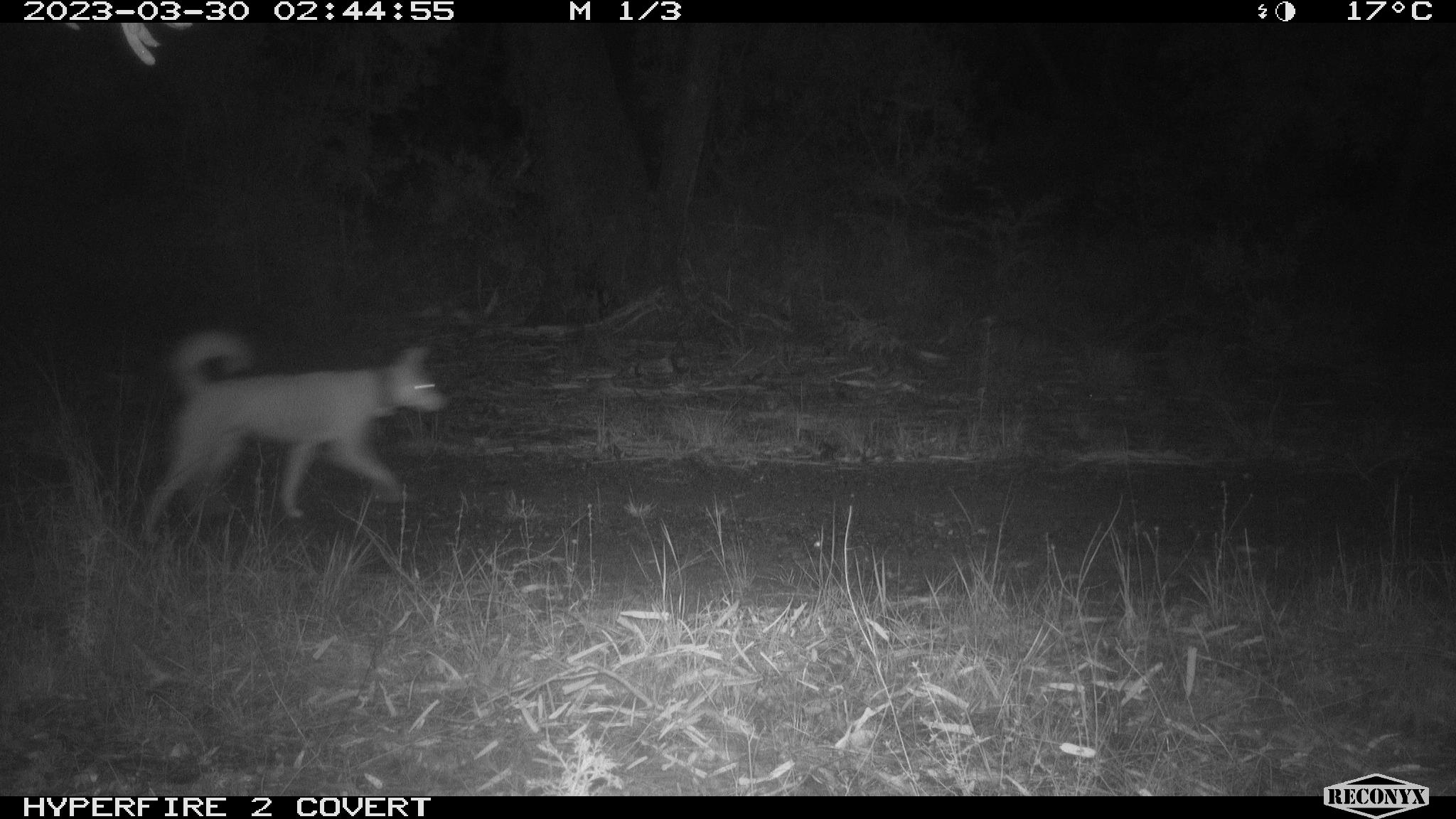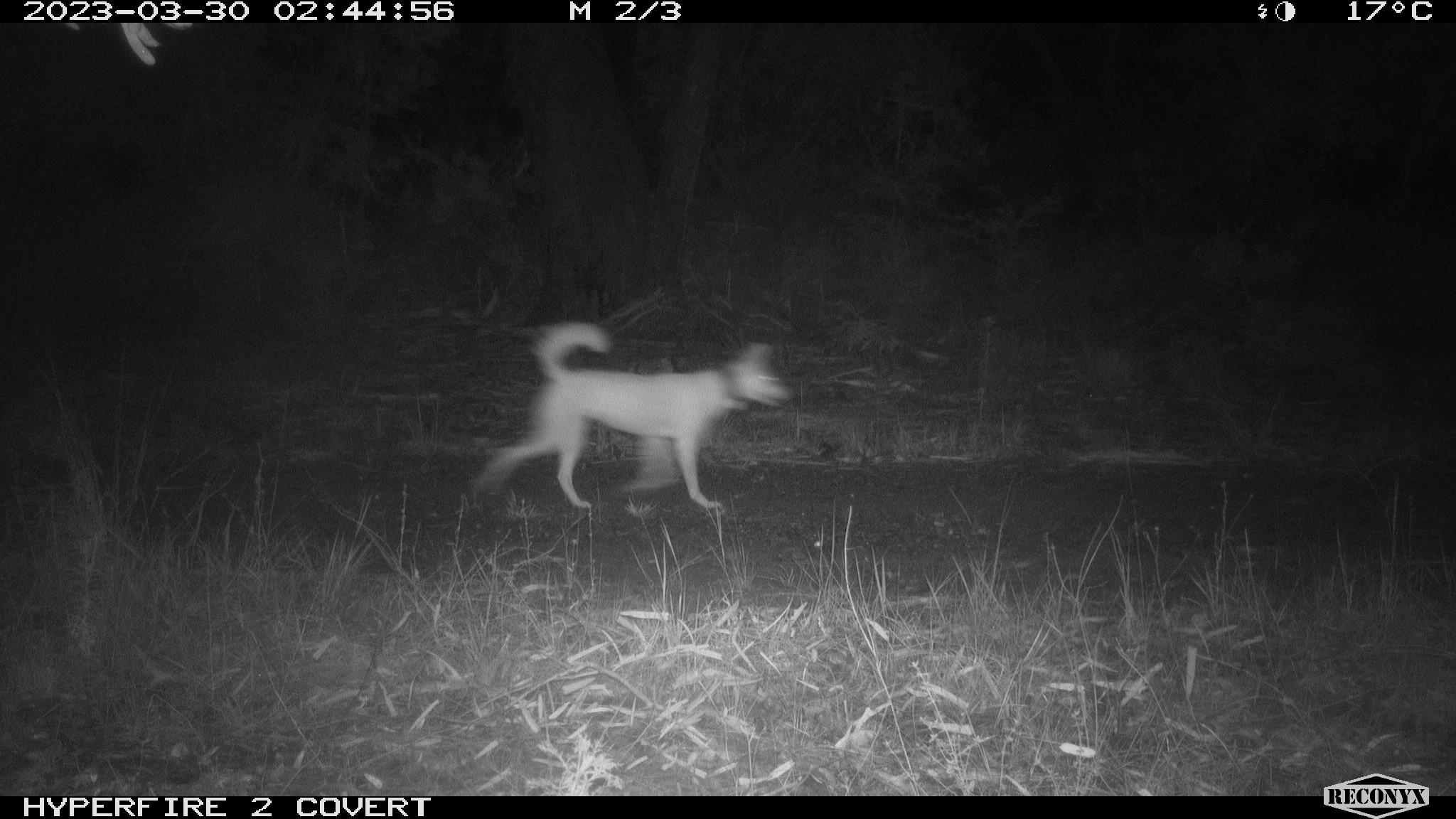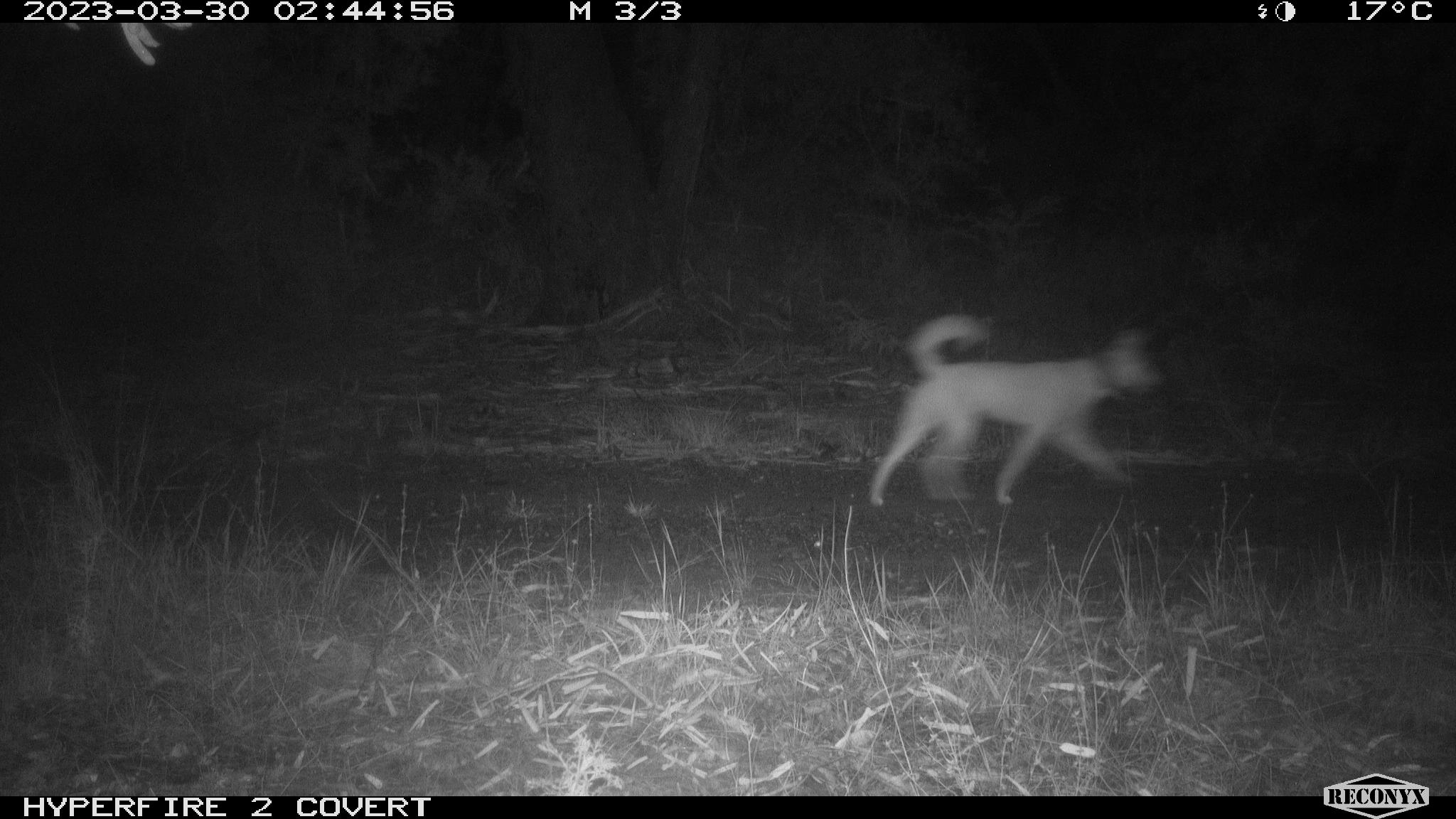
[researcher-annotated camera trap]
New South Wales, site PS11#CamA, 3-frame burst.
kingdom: Animalia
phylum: Chordata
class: Mammalia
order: Carnivora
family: Canidae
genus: Canis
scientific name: Canis familiaris dingo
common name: dingo